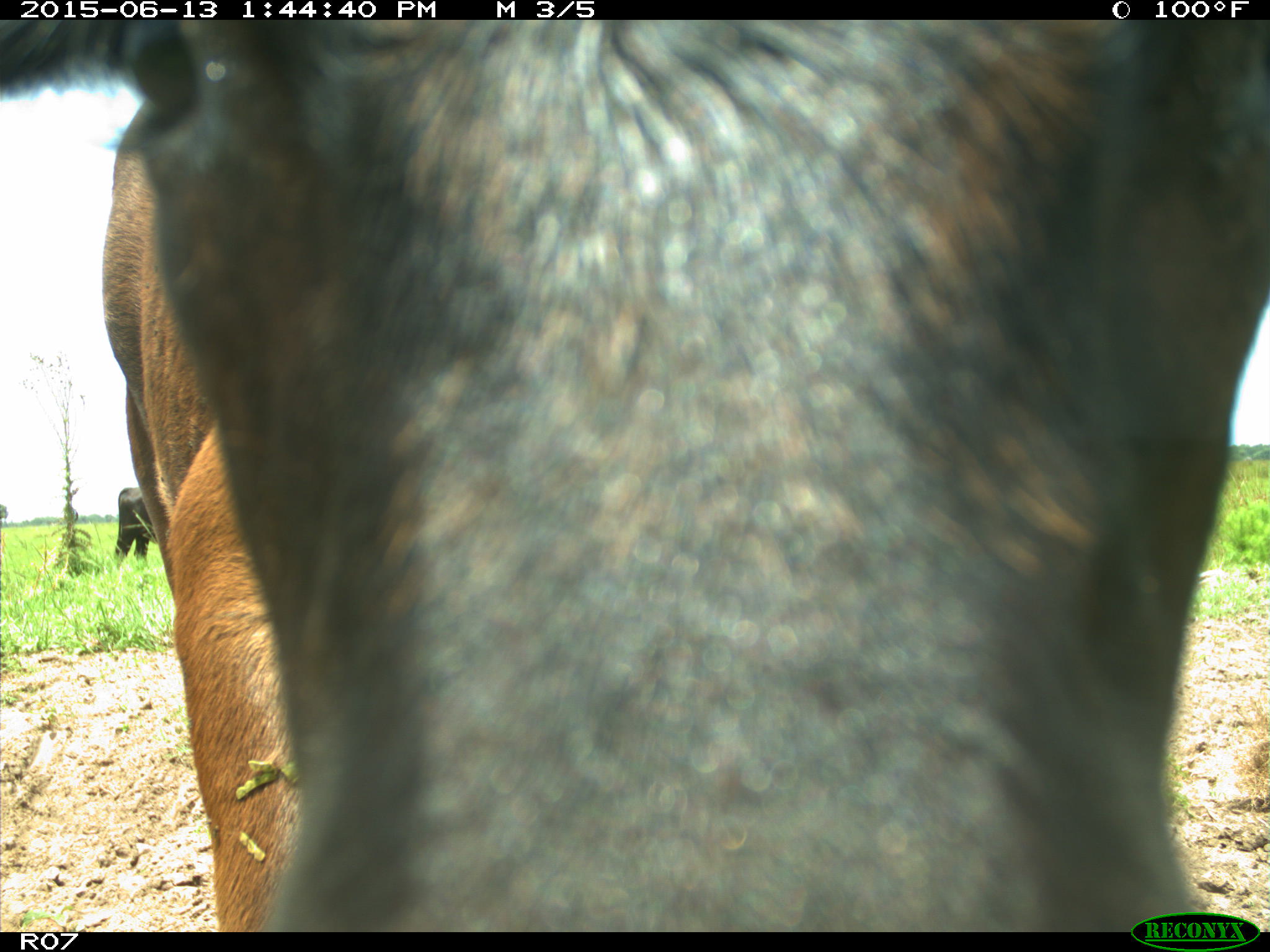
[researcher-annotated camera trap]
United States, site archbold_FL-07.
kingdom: Animalia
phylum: Chordata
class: Mammalia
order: Artiodactyla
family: Bovidae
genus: Bos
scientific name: Bos taurus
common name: domestic cow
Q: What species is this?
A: Bos taurus (domestic cow).